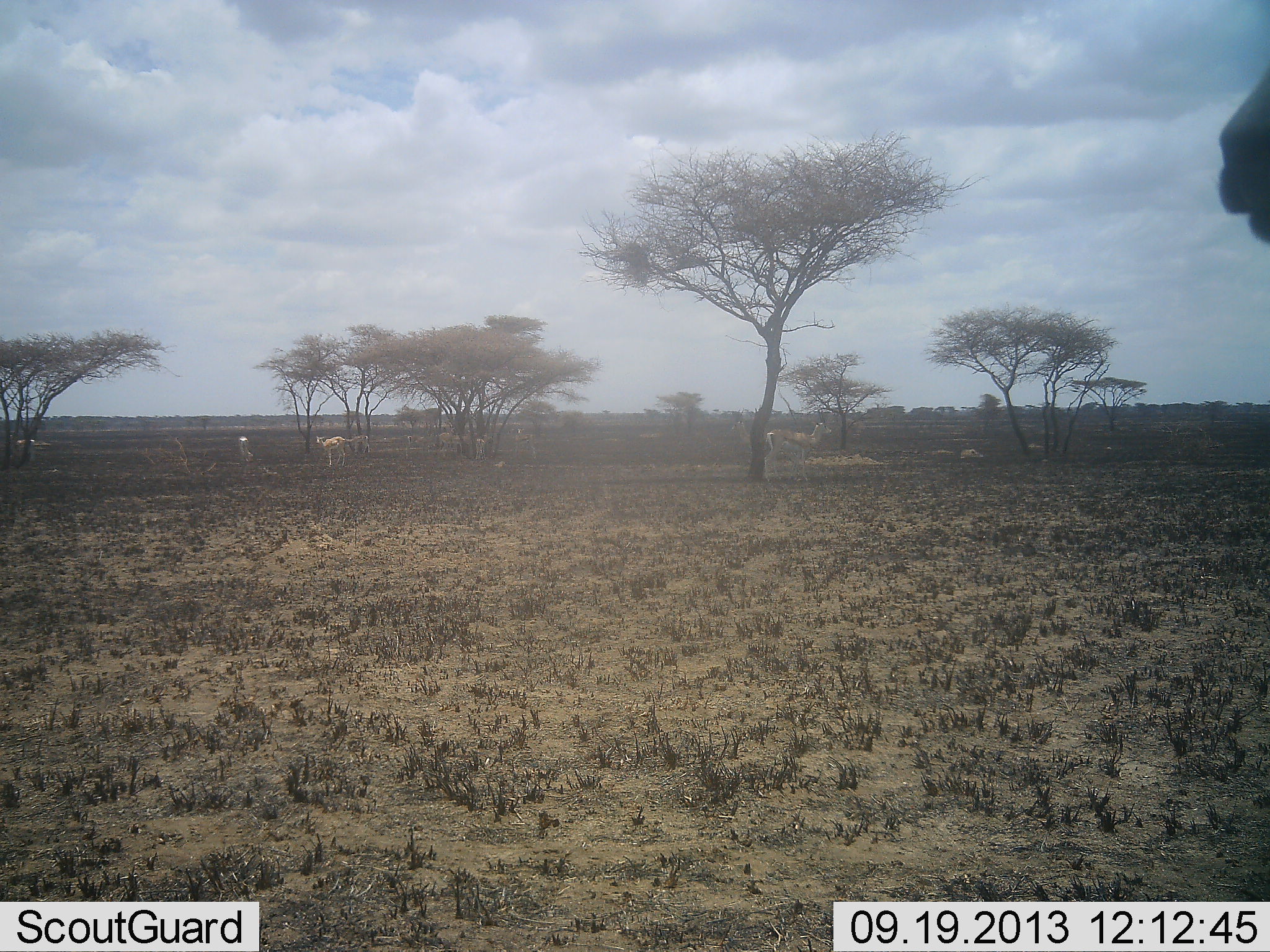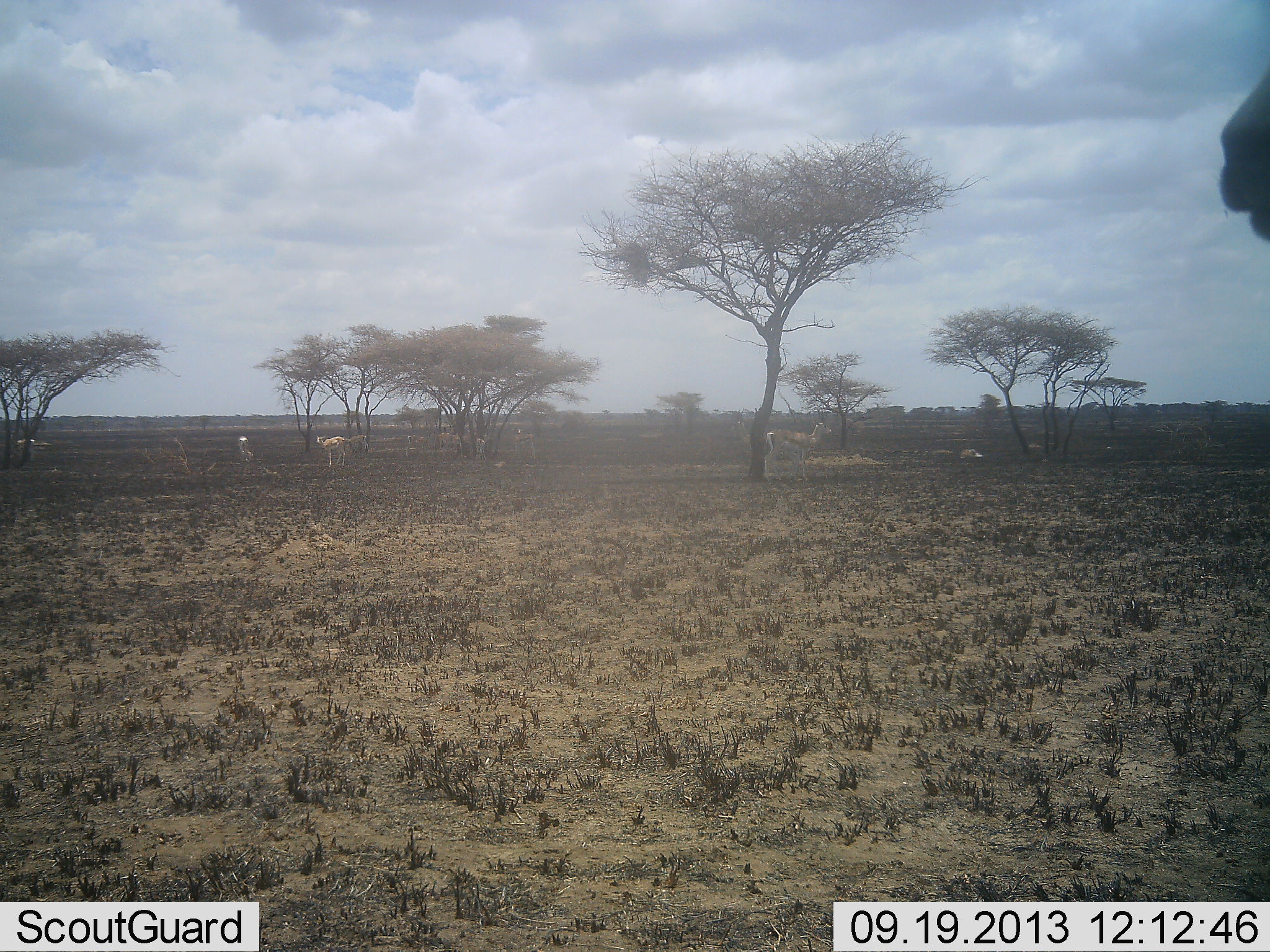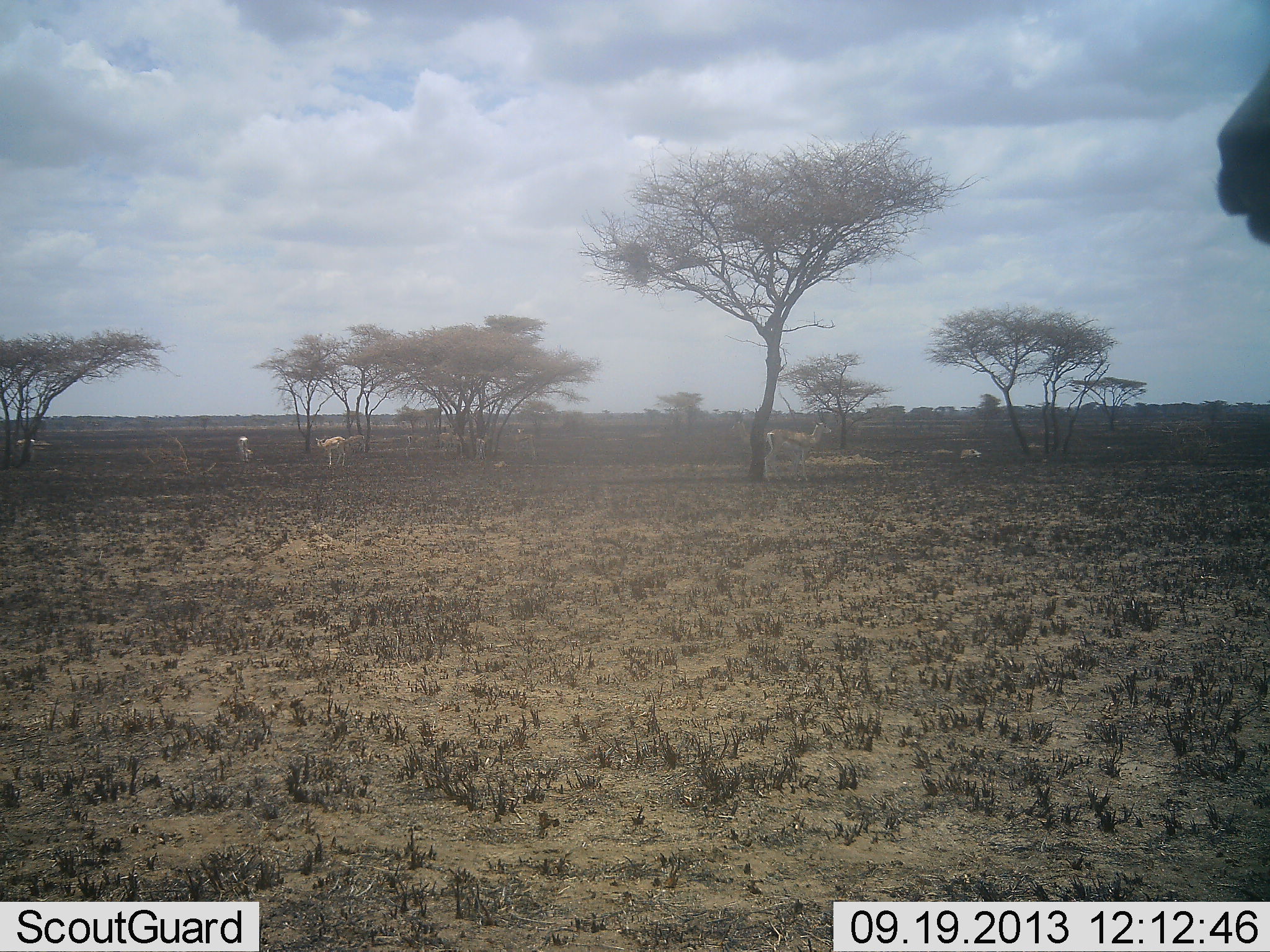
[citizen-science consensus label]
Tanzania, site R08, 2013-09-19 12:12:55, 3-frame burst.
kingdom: Animalia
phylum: Chordata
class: Mammalia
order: Artiodactyla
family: Bovidae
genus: Nanger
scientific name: Nanger granti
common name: grant's gazelle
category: gazellegrants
Gazellegrants (grant's gazelle) (Nanger granti), count 5. Behavior (volunteer vote fractions): standing 100%, resting 20%, moving 0%, interacting 0%. Young present (vote fraction): 0%. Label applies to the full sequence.